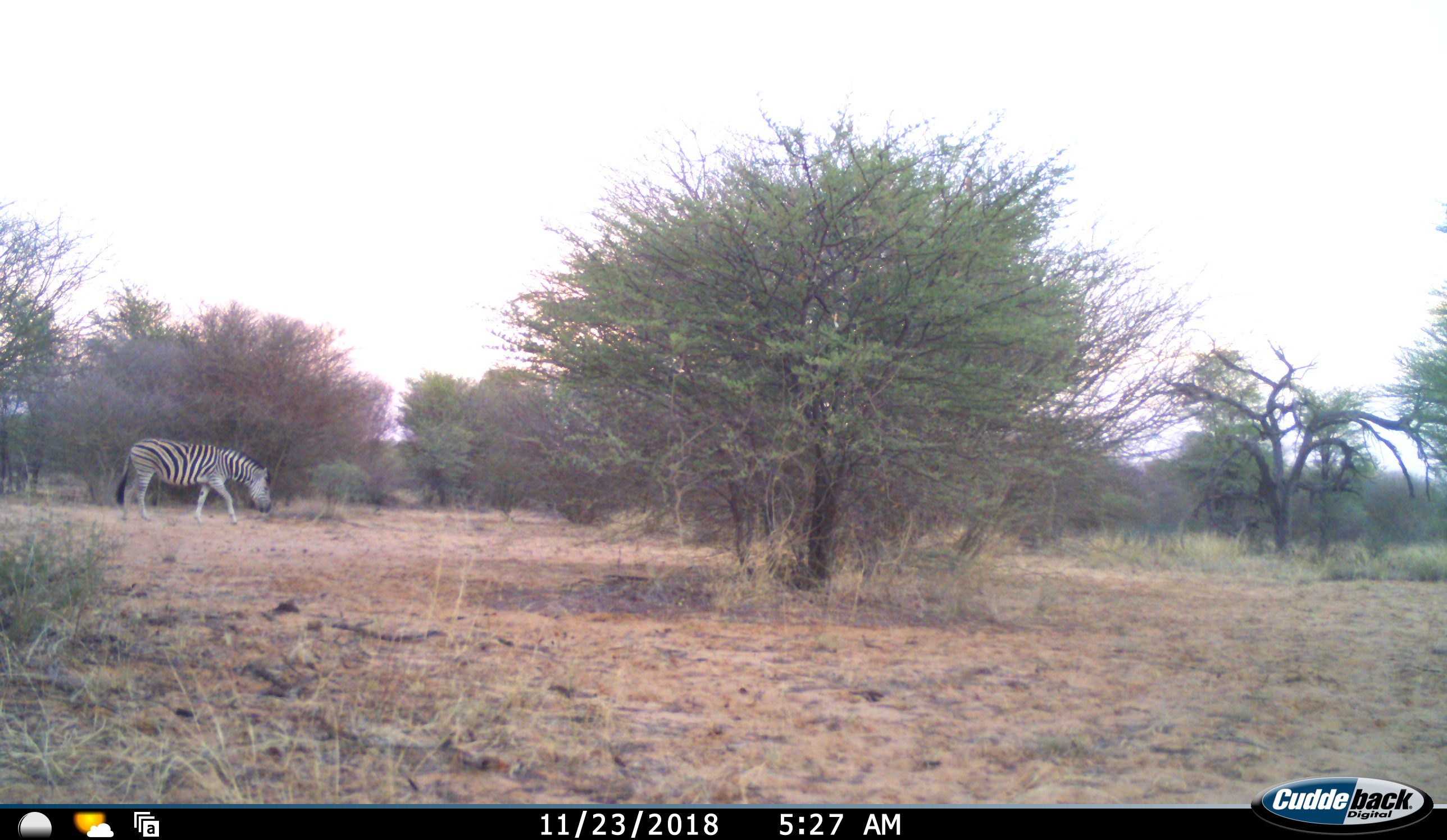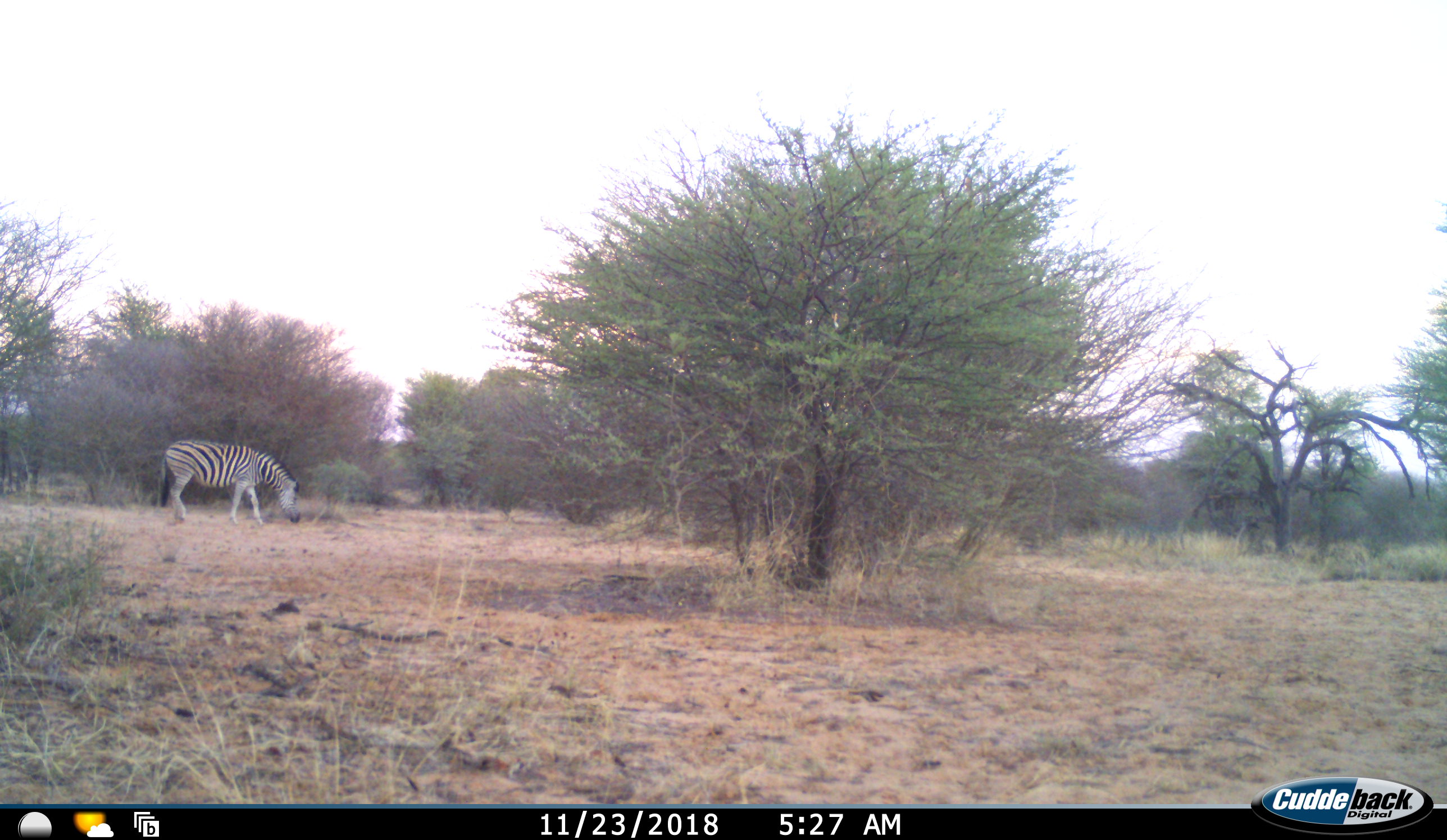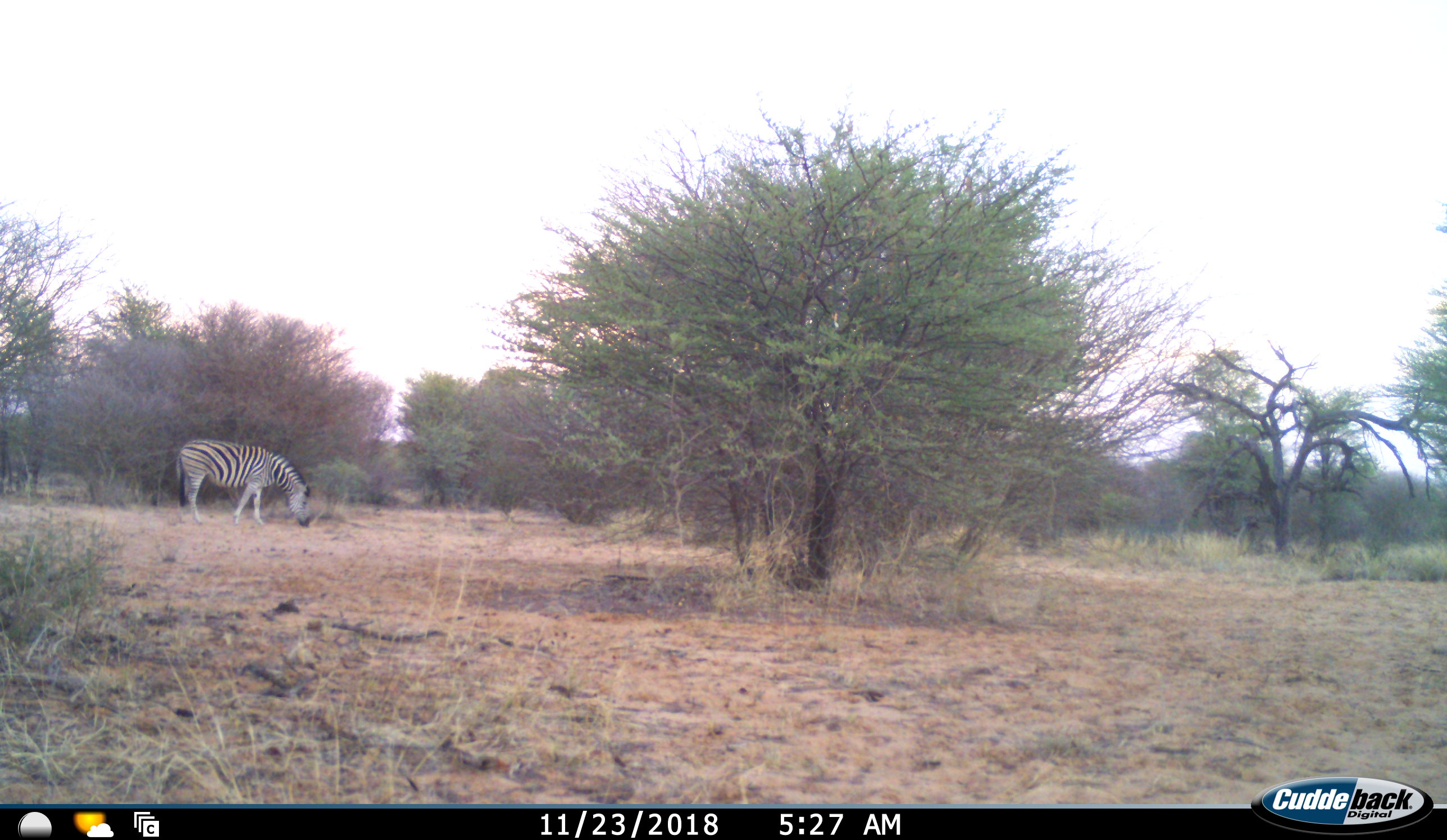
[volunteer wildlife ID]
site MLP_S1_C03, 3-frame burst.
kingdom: Animalia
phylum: Chordata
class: Mammalia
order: Perissodactyla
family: Equidae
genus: Equus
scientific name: Equus quagga burchellii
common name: burchell's zebra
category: zebraburchells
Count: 1.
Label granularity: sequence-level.